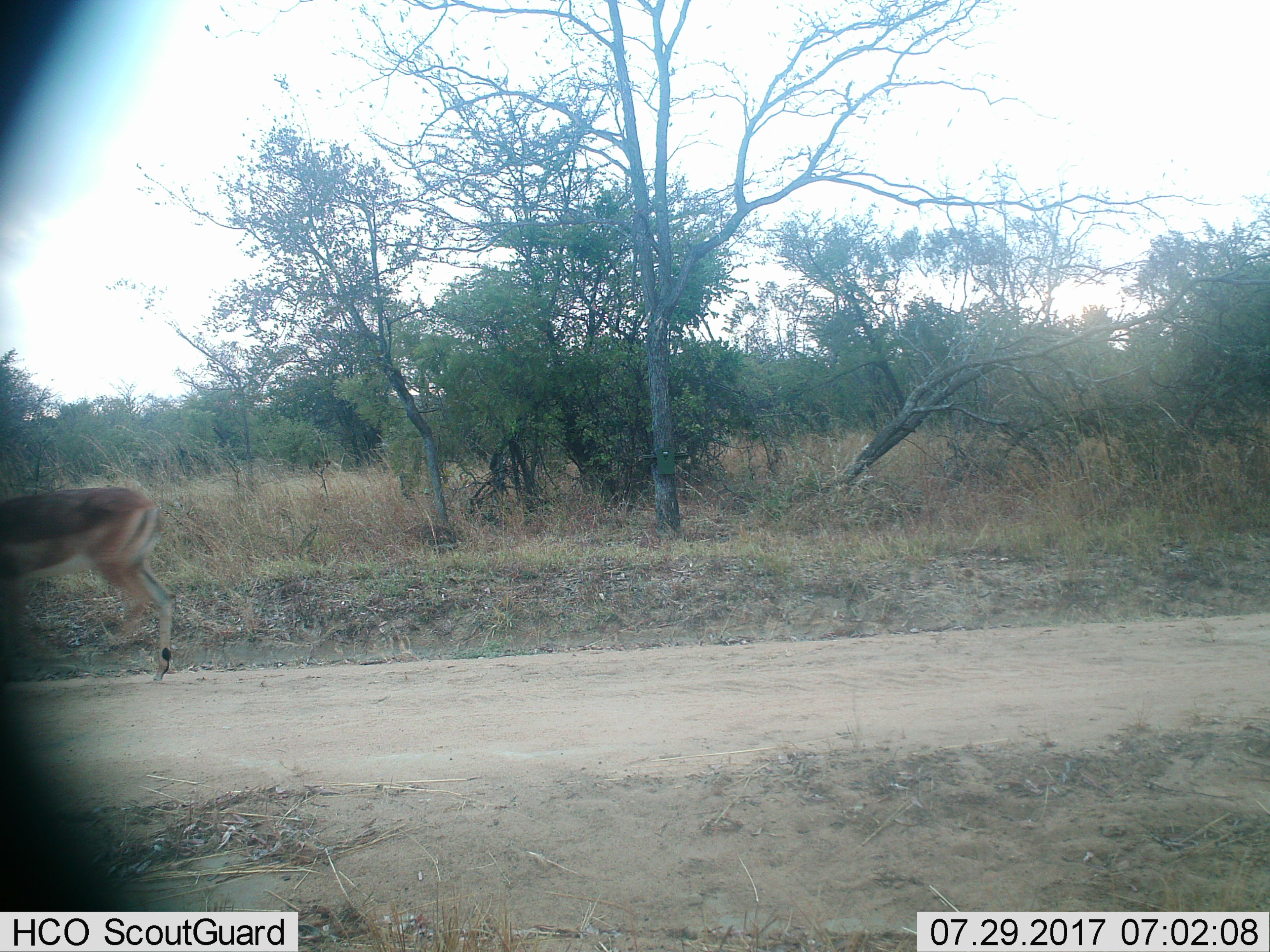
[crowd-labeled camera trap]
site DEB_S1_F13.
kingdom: Animalia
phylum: Chordata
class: Mammalia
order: Artiodactyla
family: Bovidae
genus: Aepyceros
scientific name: Aepyceros melampus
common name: impala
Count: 1.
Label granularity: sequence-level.